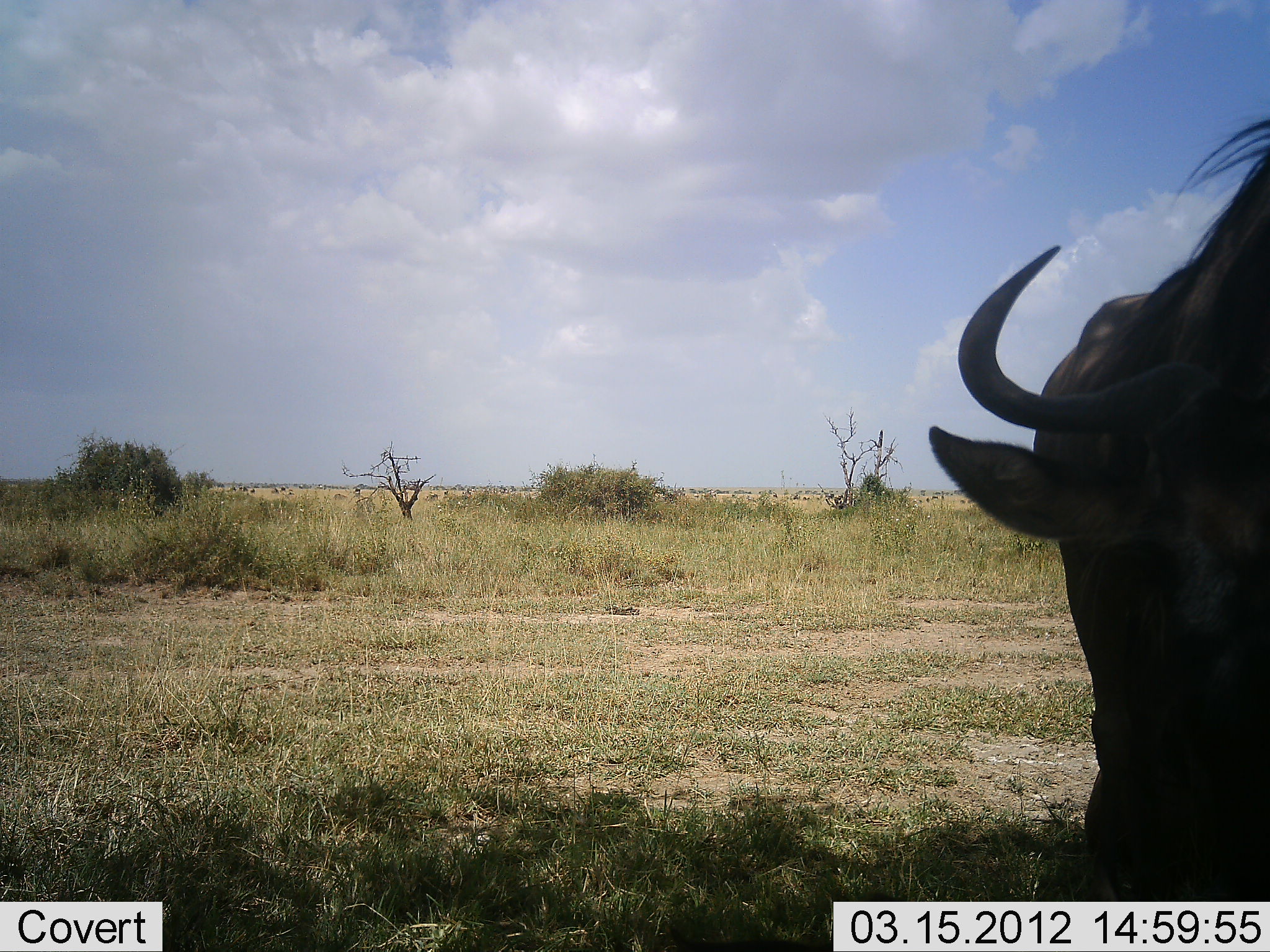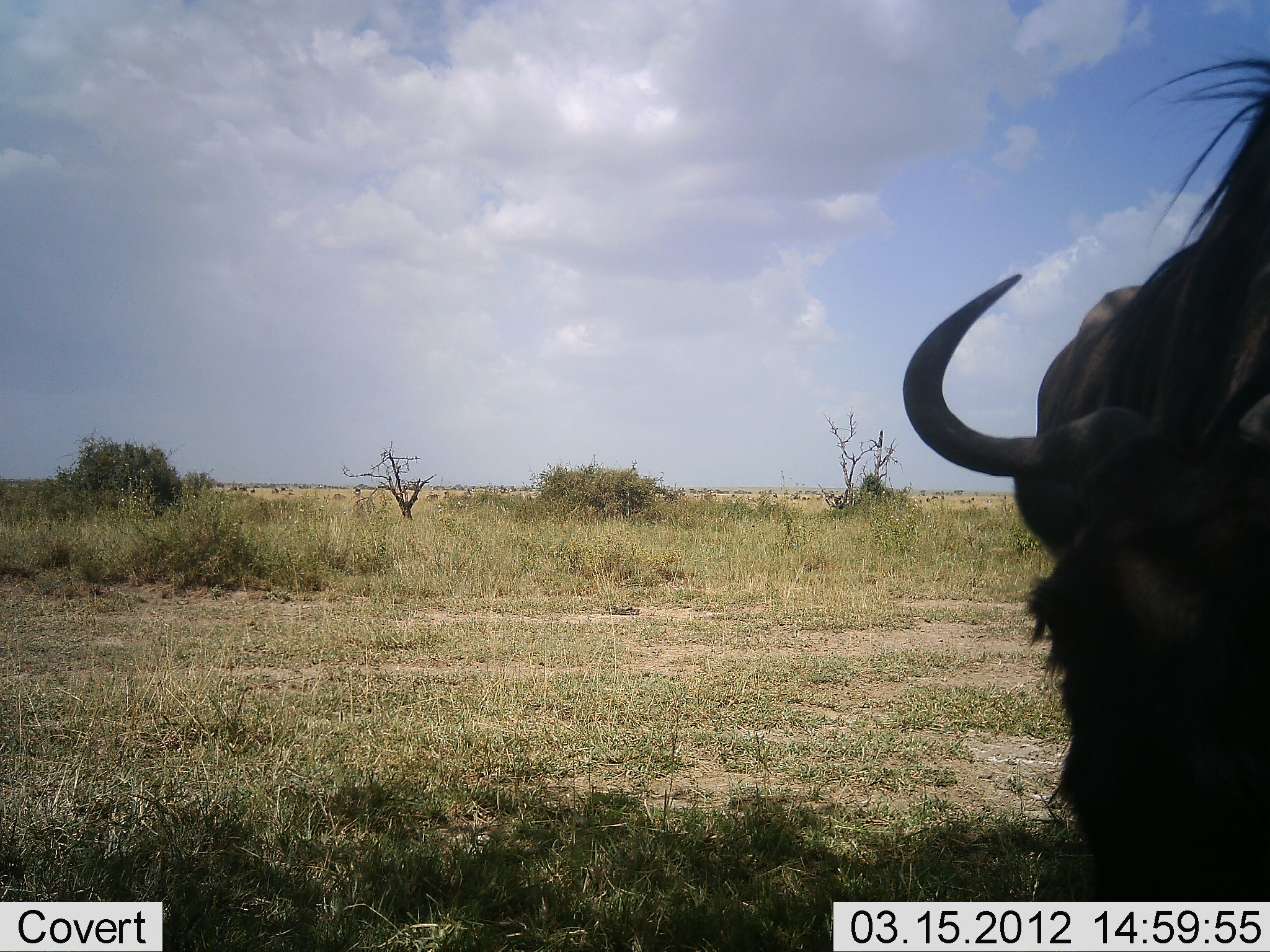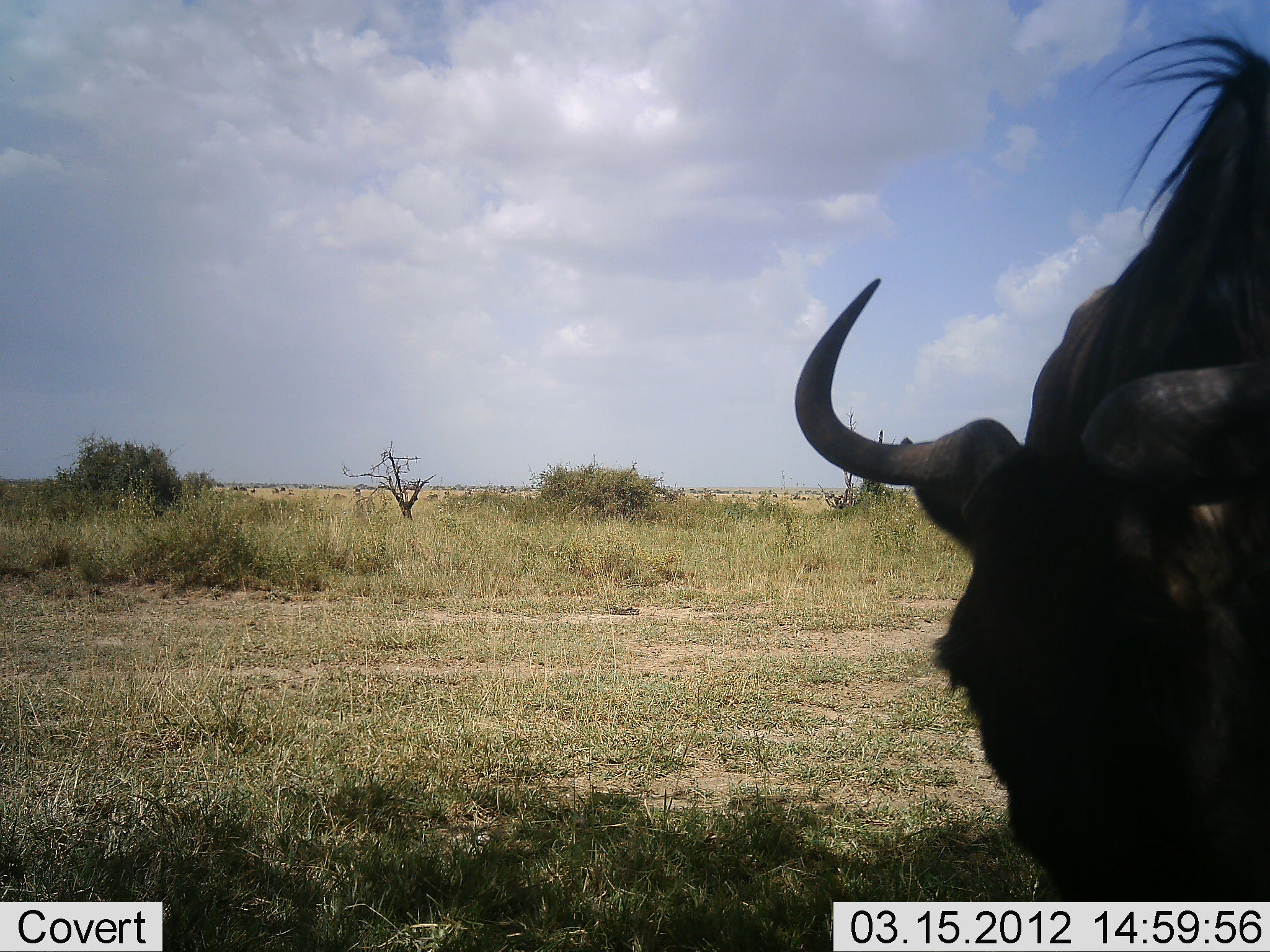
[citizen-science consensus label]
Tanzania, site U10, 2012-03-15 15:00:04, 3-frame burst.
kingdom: Animalia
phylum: Chordata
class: Mammalia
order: Artiodactyla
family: Bovidae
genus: Connochaetes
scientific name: Connochaetes taurinus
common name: blue wildebeest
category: wildebeest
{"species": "wildebeest (blue wildebeest) (Connochaetes taurinus)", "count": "1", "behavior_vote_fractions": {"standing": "44%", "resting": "0%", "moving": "4%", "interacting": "0%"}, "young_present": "0%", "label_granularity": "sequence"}